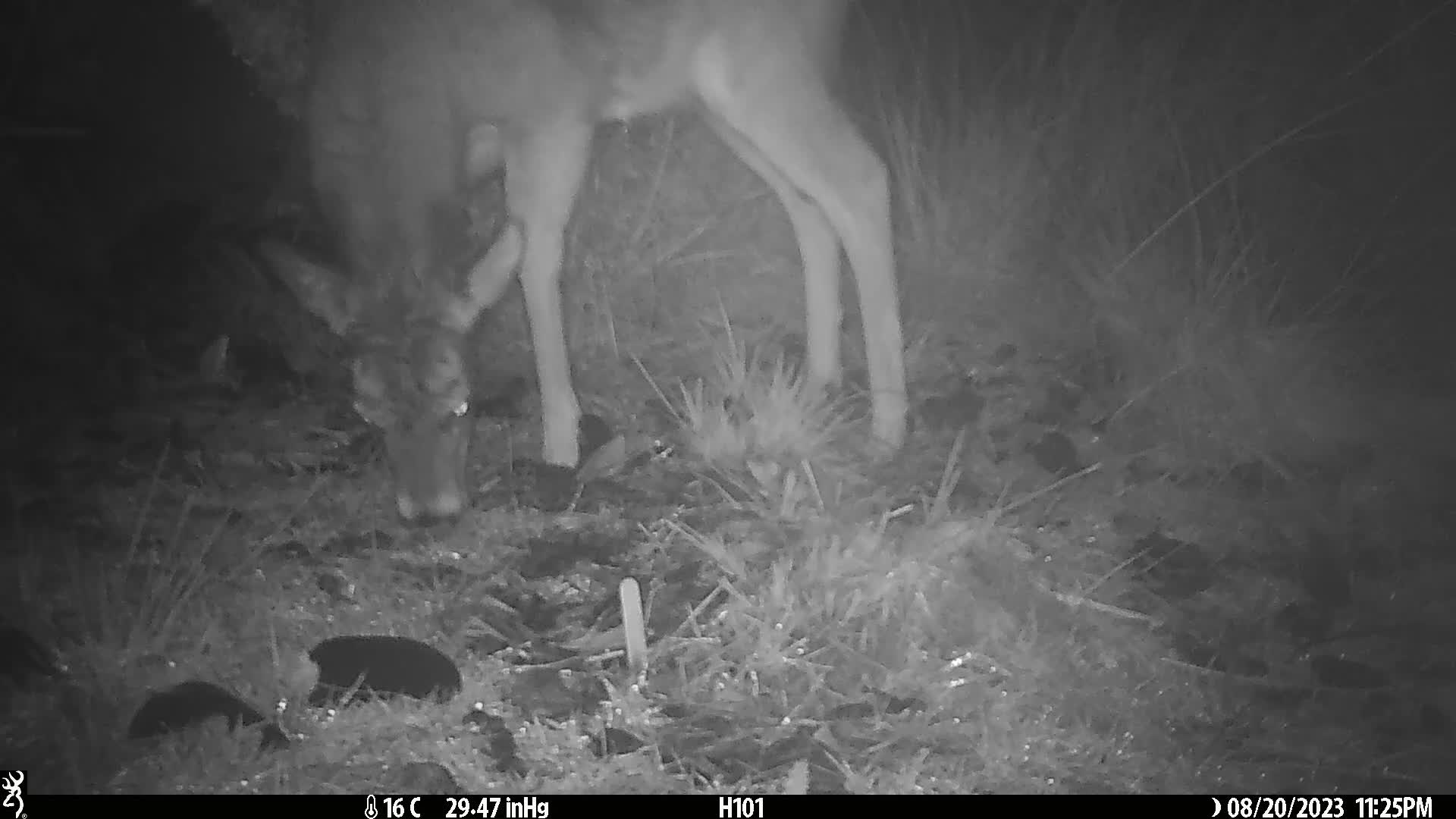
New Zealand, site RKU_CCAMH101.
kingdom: Animalia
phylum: Chordata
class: Mammalia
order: Artiodactyla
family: Cervidae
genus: Odocoileus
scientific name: Odocoileus virginianus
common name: white-tailed deer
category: white tailed deer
White tailed deer (white-tailed deer) (Odocoileus virginianus).